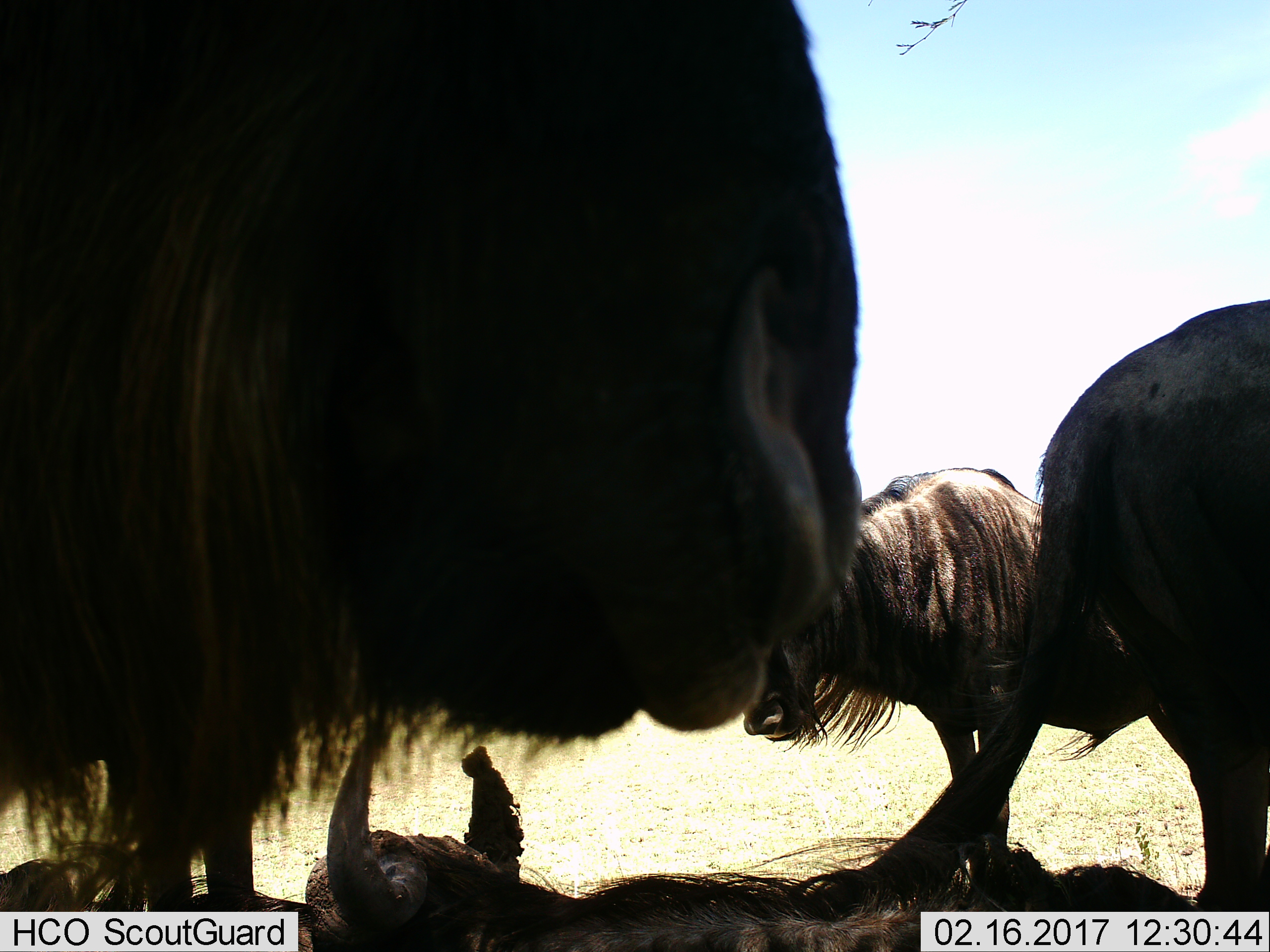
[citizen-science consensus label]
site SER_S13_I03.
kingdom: Animalia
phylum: Chordata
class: Mammalia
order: Artiodactyla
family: Bovidae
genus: Connochaetes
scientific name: Connochaetes taurinus taurinus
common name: blue wildebeest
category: wildebeestblue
Wildebeestblue (blue wildebeest) (Connochaetes taurinus taurinus), count 5. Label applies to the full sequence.